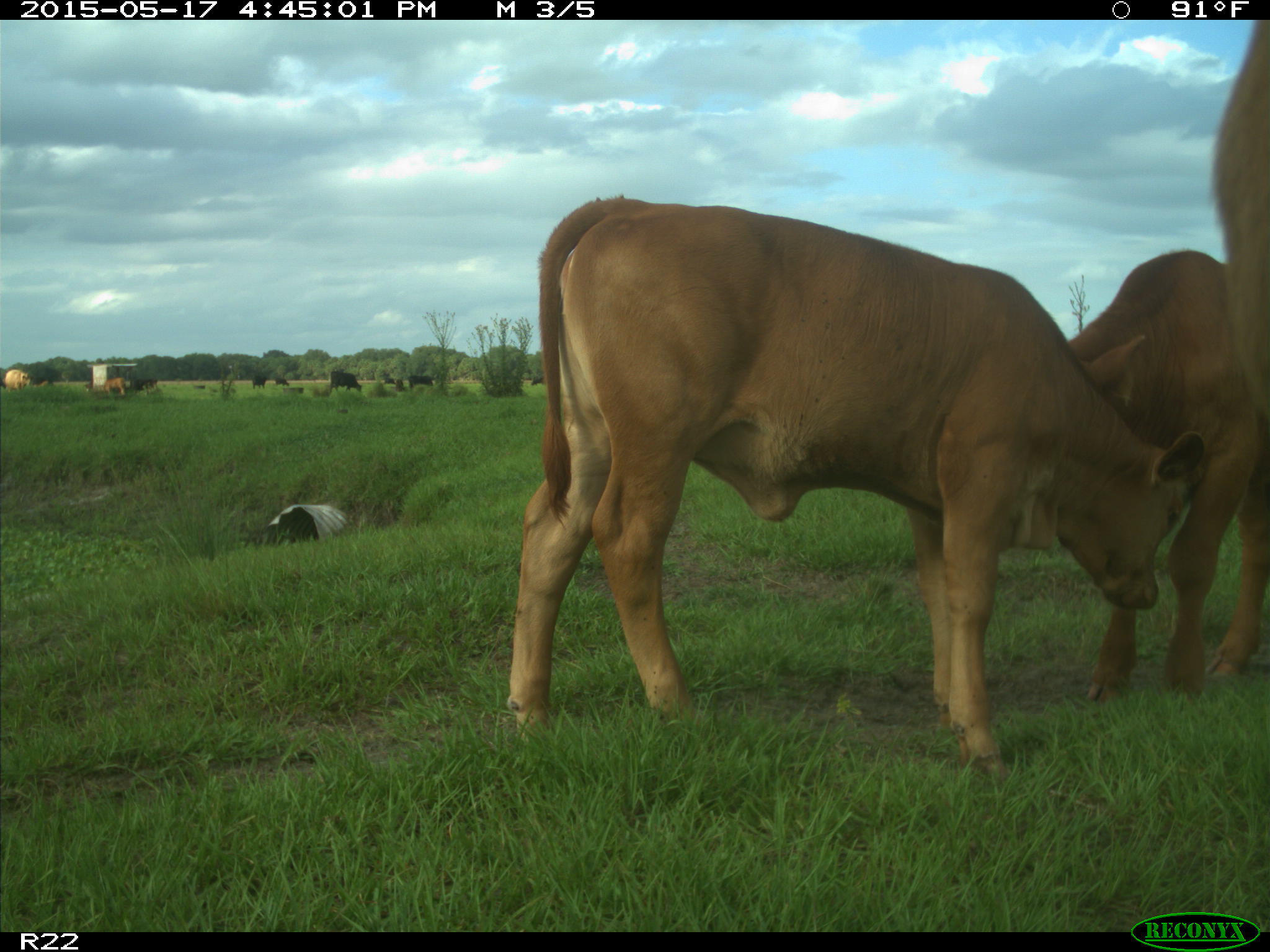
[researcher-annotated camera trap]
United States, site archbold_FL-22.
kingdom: Animalia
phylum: Chordata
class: Mammalia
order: Artiodactyla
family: Bovidae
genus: Bos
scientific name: Bos taurus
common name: domestic cow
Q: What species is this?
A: Bos taurus (domestic cow).